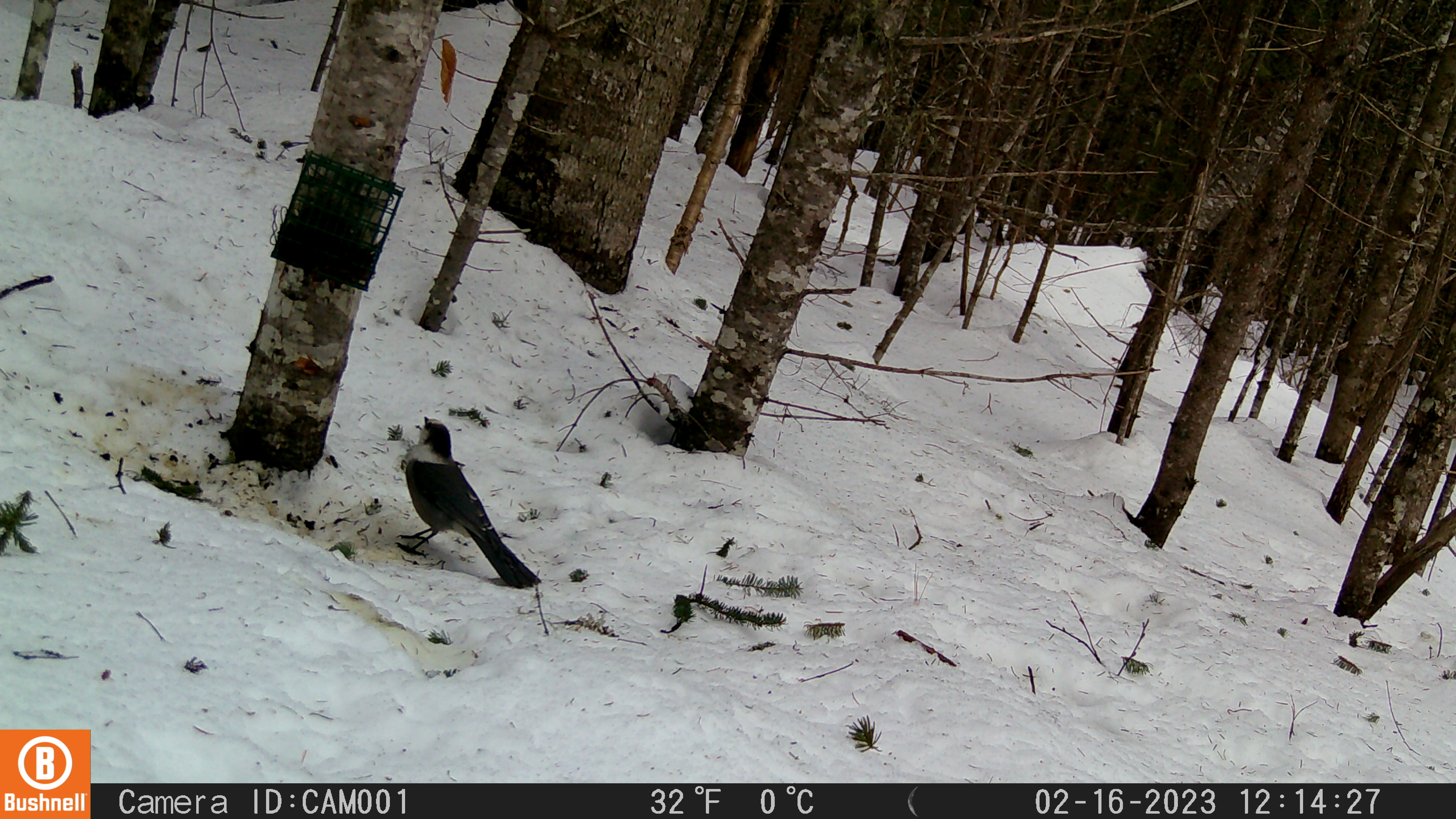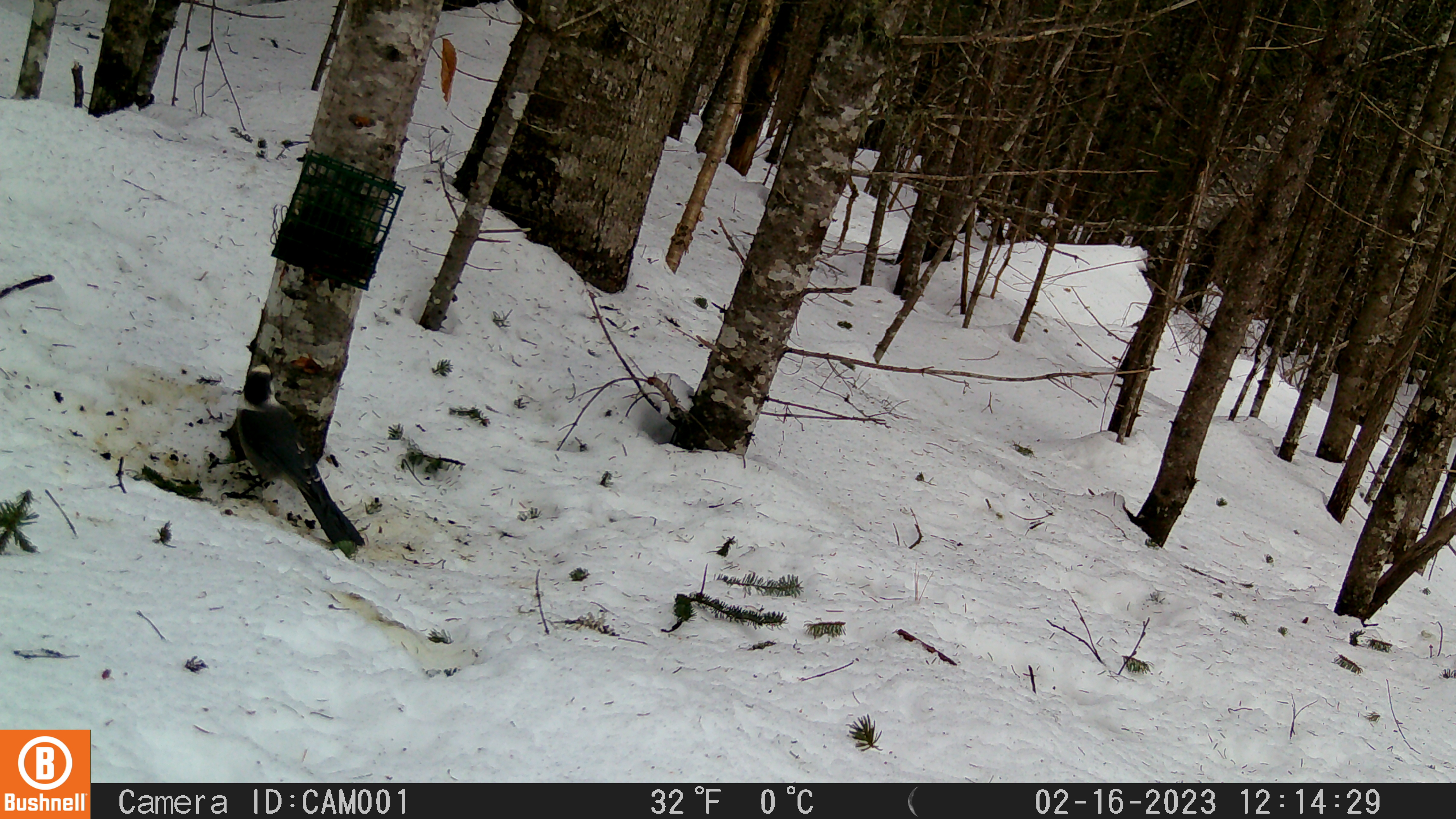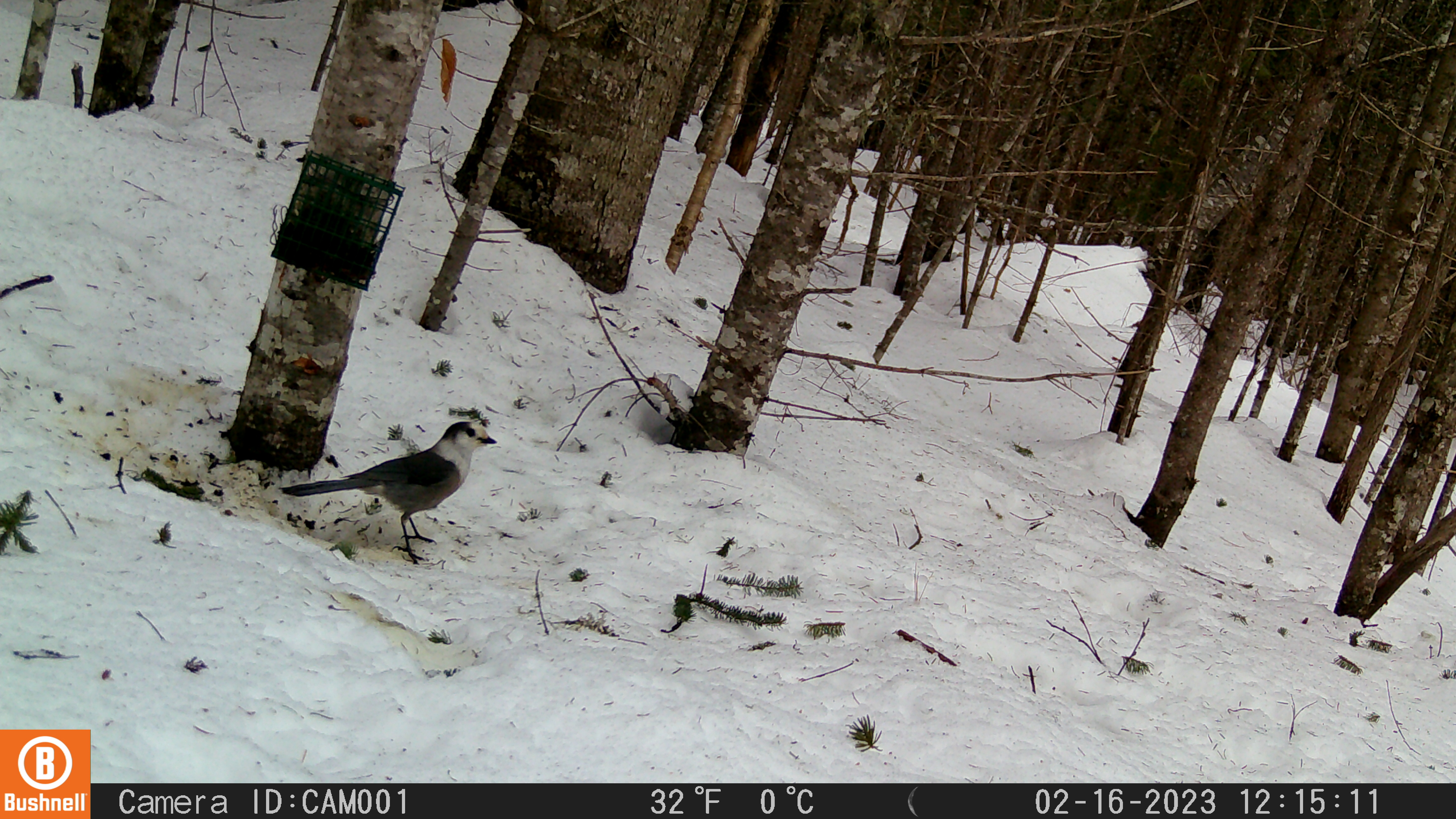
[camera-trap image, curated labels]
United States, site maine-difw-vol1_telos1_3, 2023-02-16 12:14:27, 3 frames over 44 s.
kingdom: Animalia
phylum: Chordata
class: Aves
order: Passeriformes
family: Corvidae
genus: Perisoreus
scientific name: Perisoreus canadensis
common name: canada jay